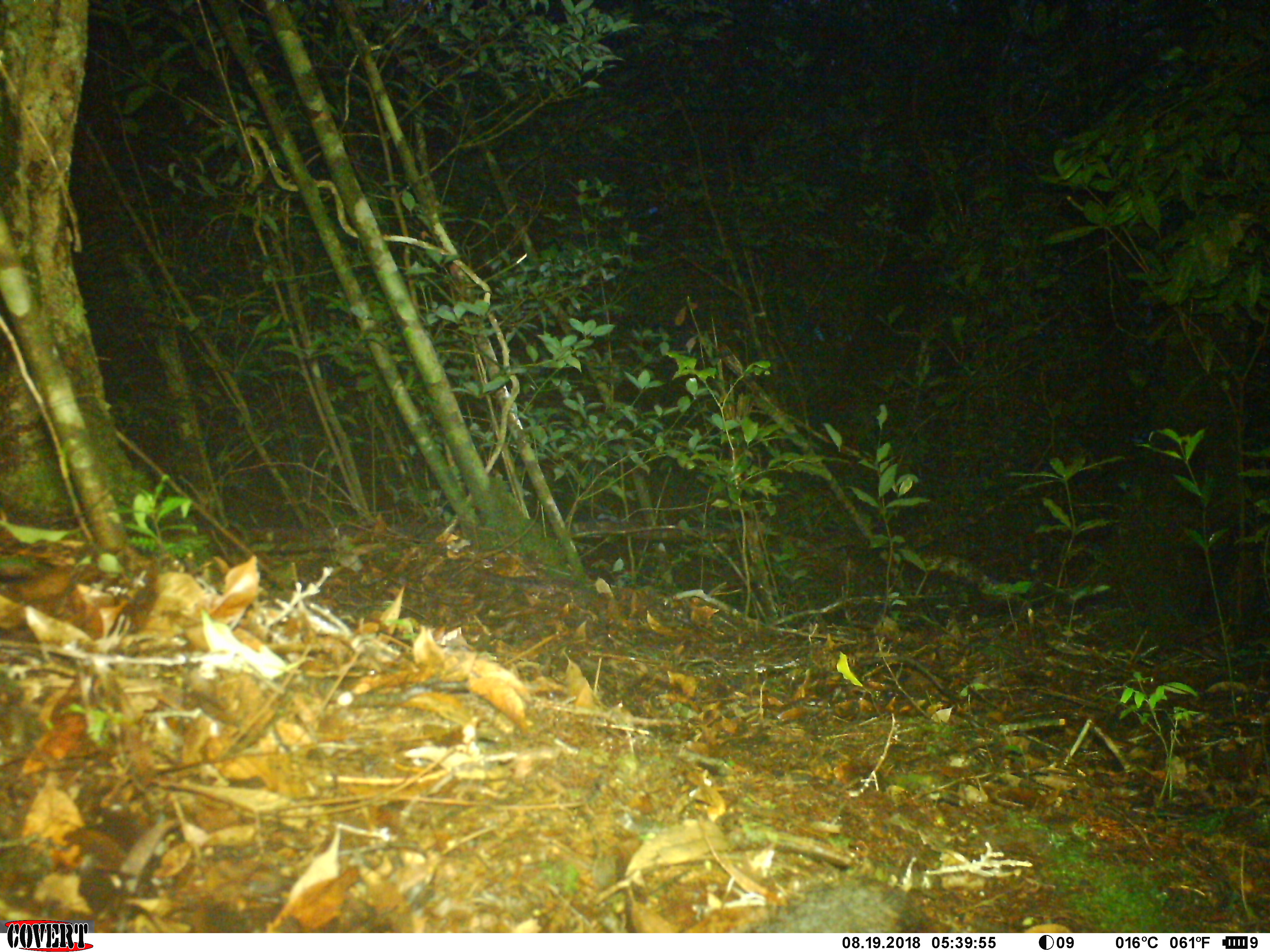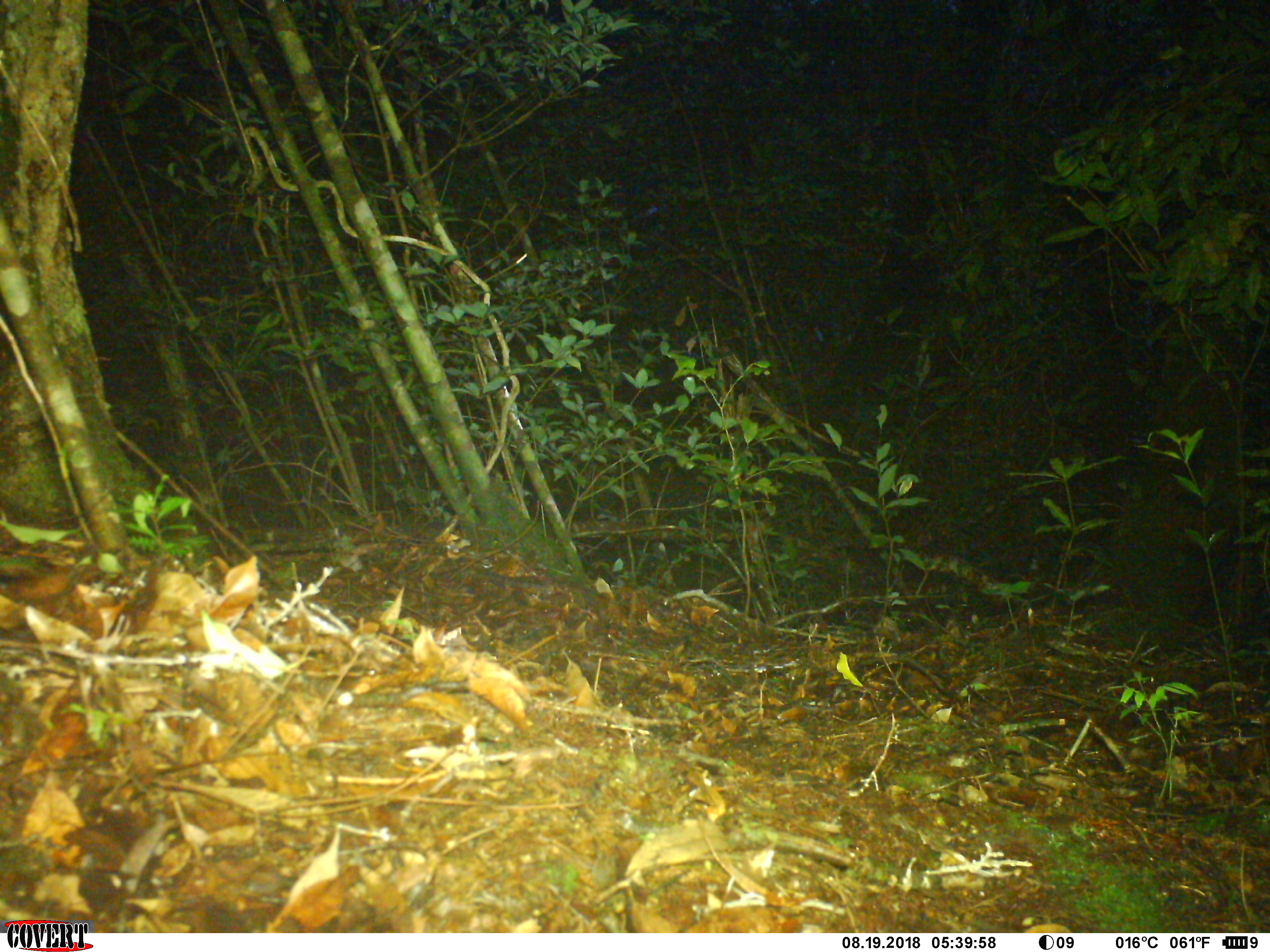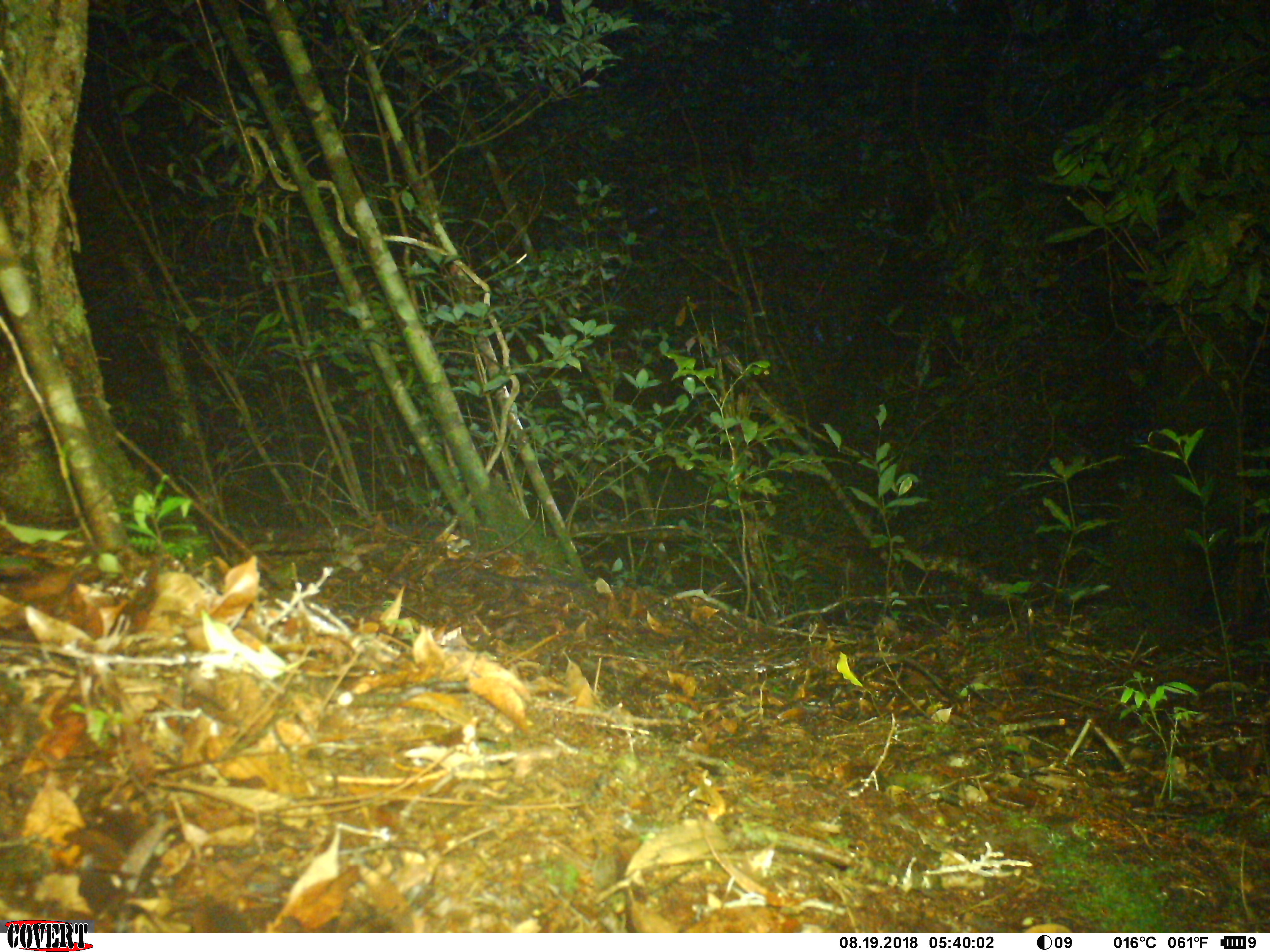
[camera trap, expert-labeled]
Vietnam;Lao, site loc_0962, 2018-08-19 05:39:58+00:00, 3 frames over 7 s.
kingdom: Animalia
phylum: Chordata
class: Mammalia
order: Rodentia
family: Sciuridae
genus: Dremomys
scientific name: Dremomys rufigenis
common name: red-cheeked squirrel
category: red cheeked squirrel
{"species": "red cheeked squirrel (red-cheeked squirrel) (Dremomys rufigenis)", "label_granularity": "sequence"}